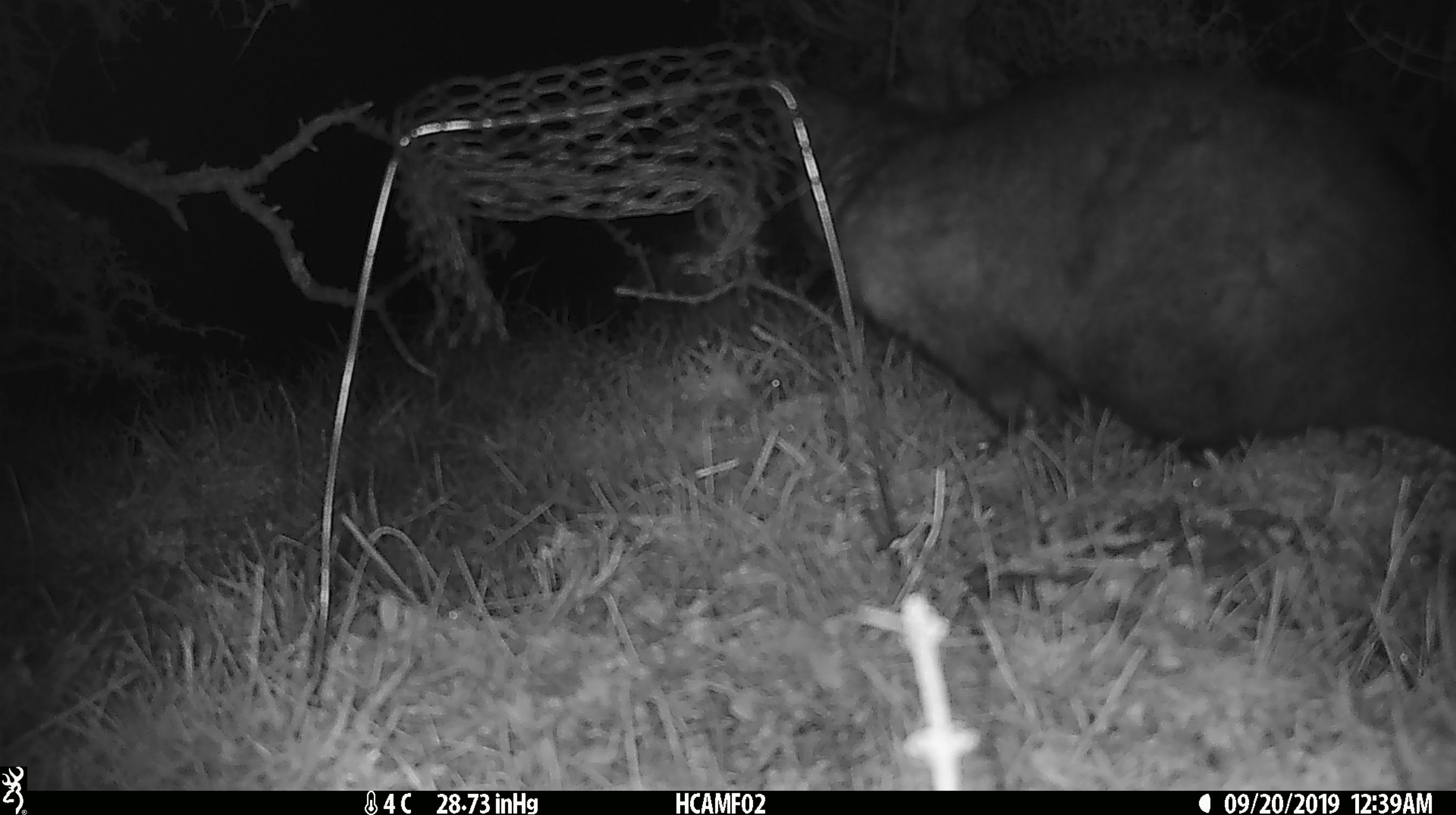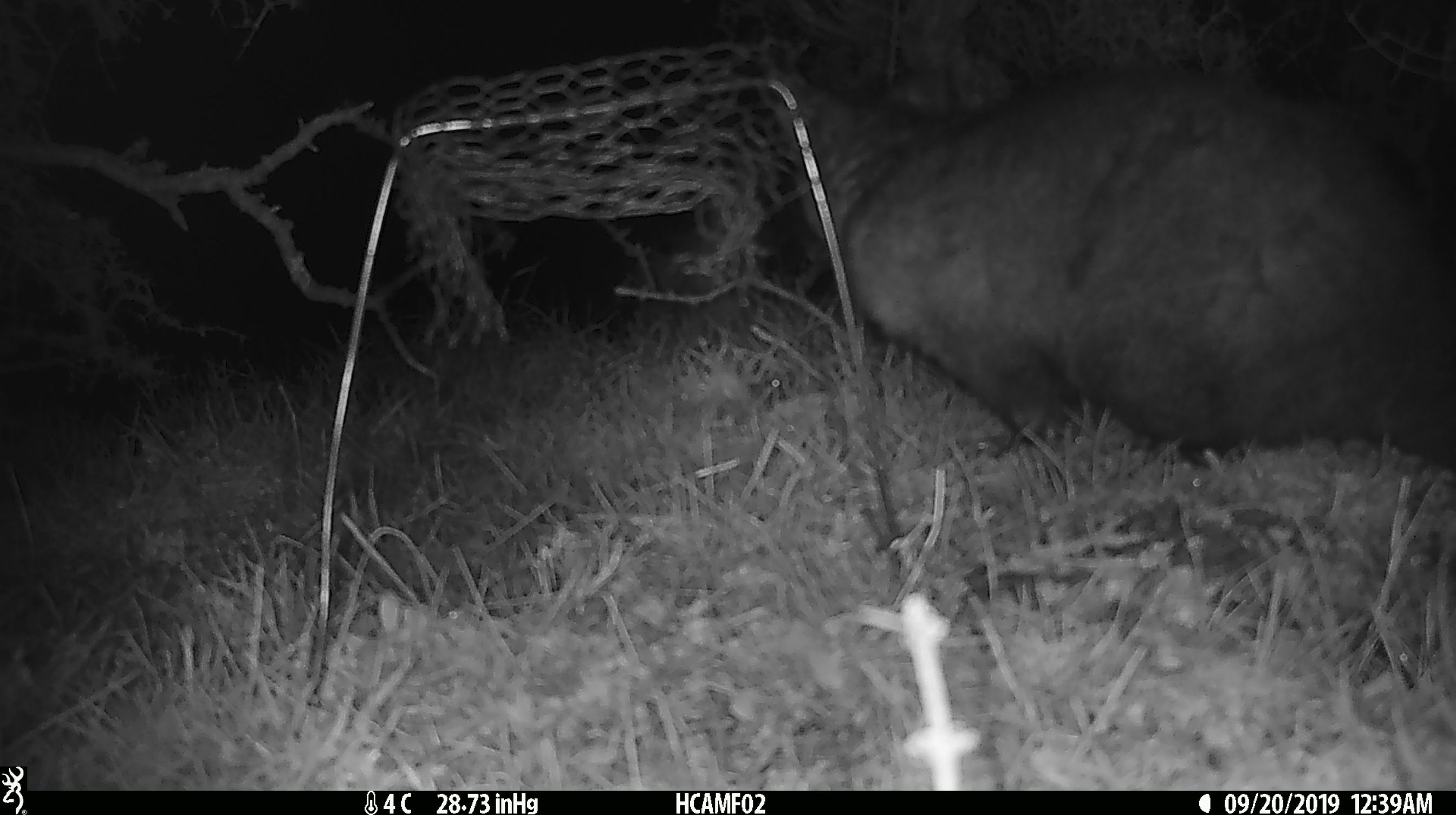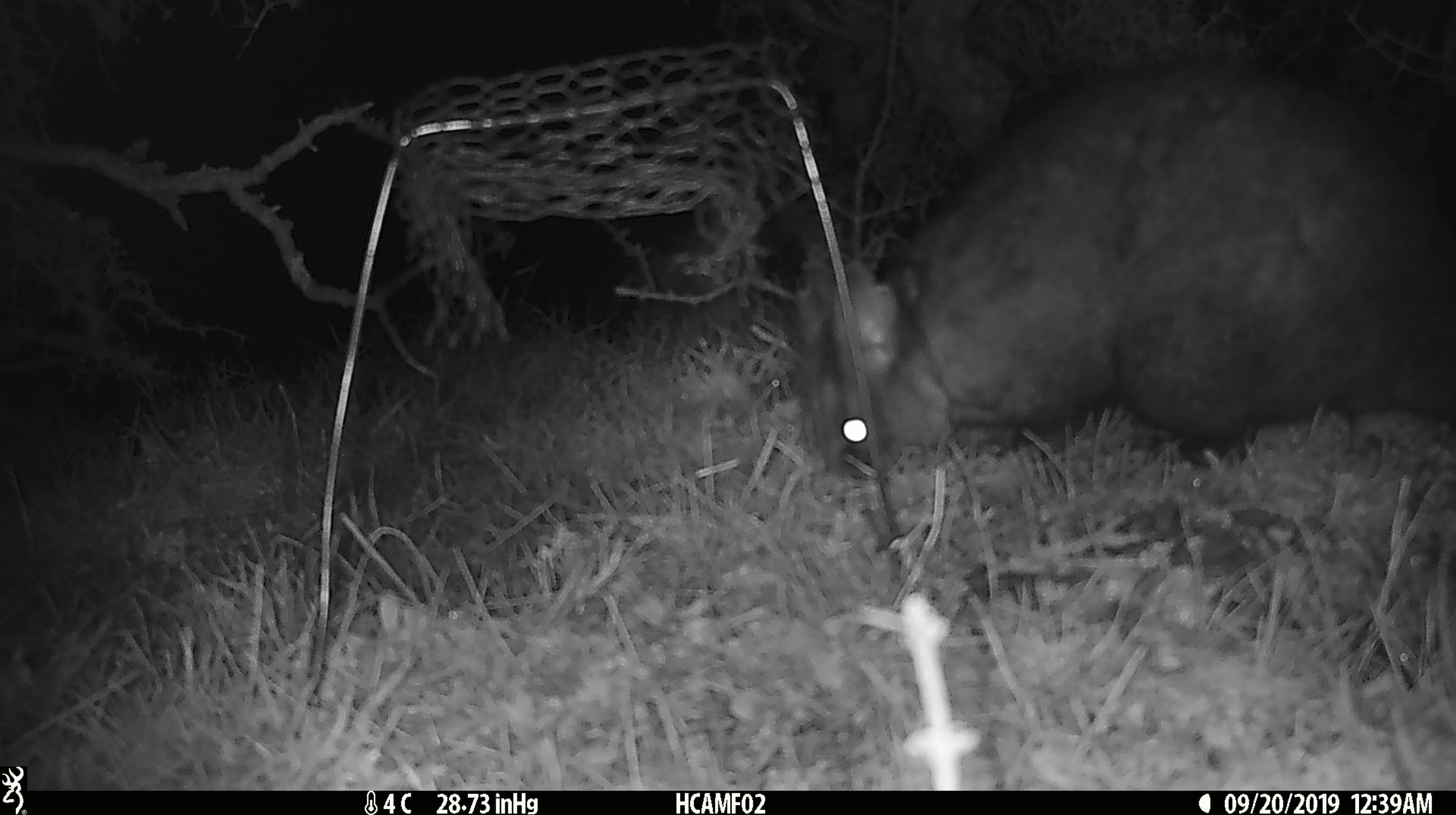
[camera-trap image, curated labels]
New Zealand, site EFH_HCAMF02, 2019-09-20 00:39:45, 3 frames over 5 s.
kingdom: Animalia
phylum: Chordata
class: Mammalia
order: Diprotodontia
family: Phalangeridae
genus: Trichosurus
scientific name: Trichosurus vulpecula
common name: common brushtail possum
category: possum